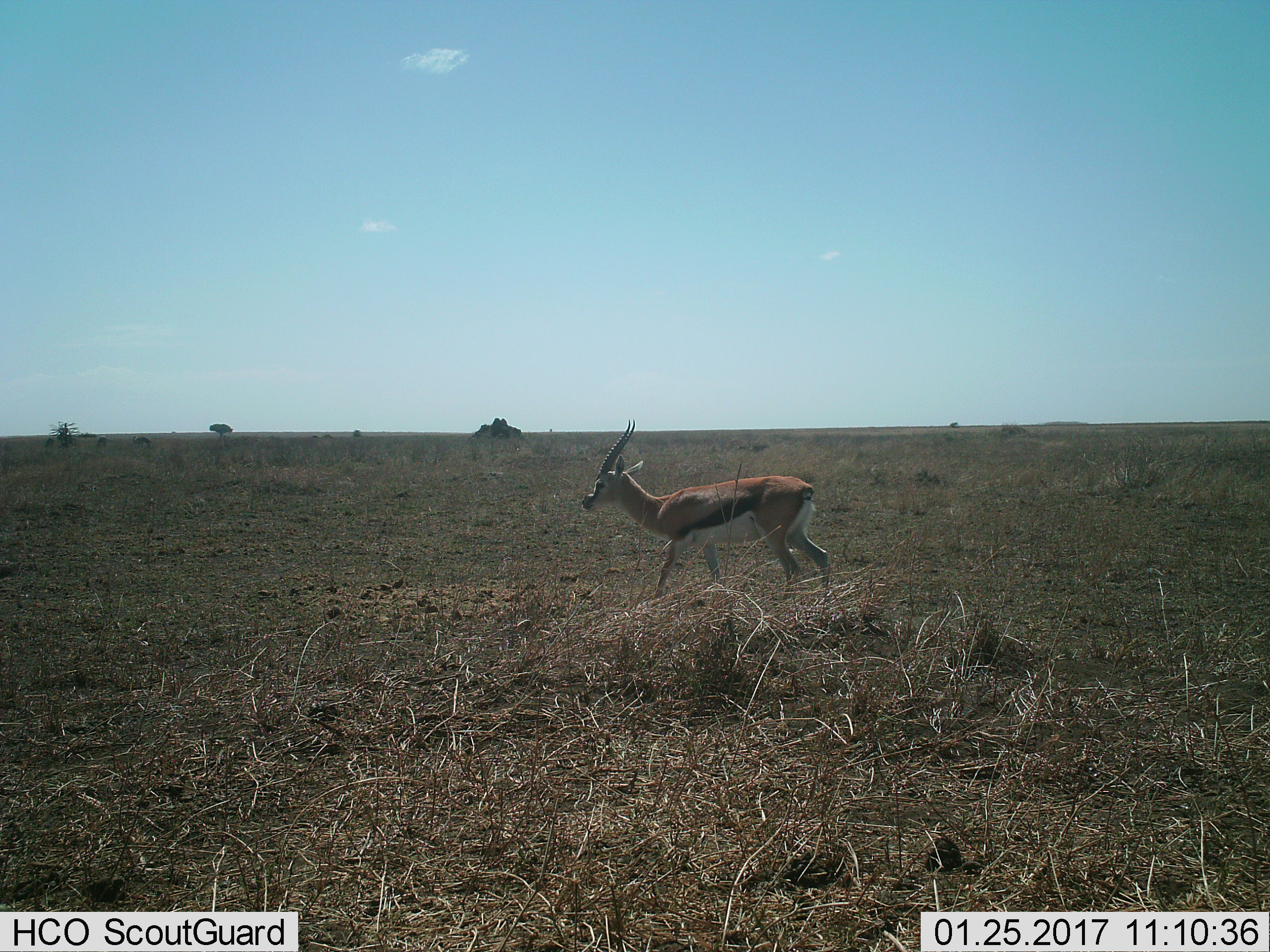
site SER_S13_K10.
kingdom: Animalia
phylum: Chordata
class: Mammalia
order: Artiodactyla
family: Bovidae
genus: Eudorcas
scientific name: Eudorcas thomsonii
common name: thomson's gazelle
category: gazellethomsons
Gazellethomsons (thomson's gazelle) (Eudorcas thomsonii), count 1. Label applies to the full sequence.